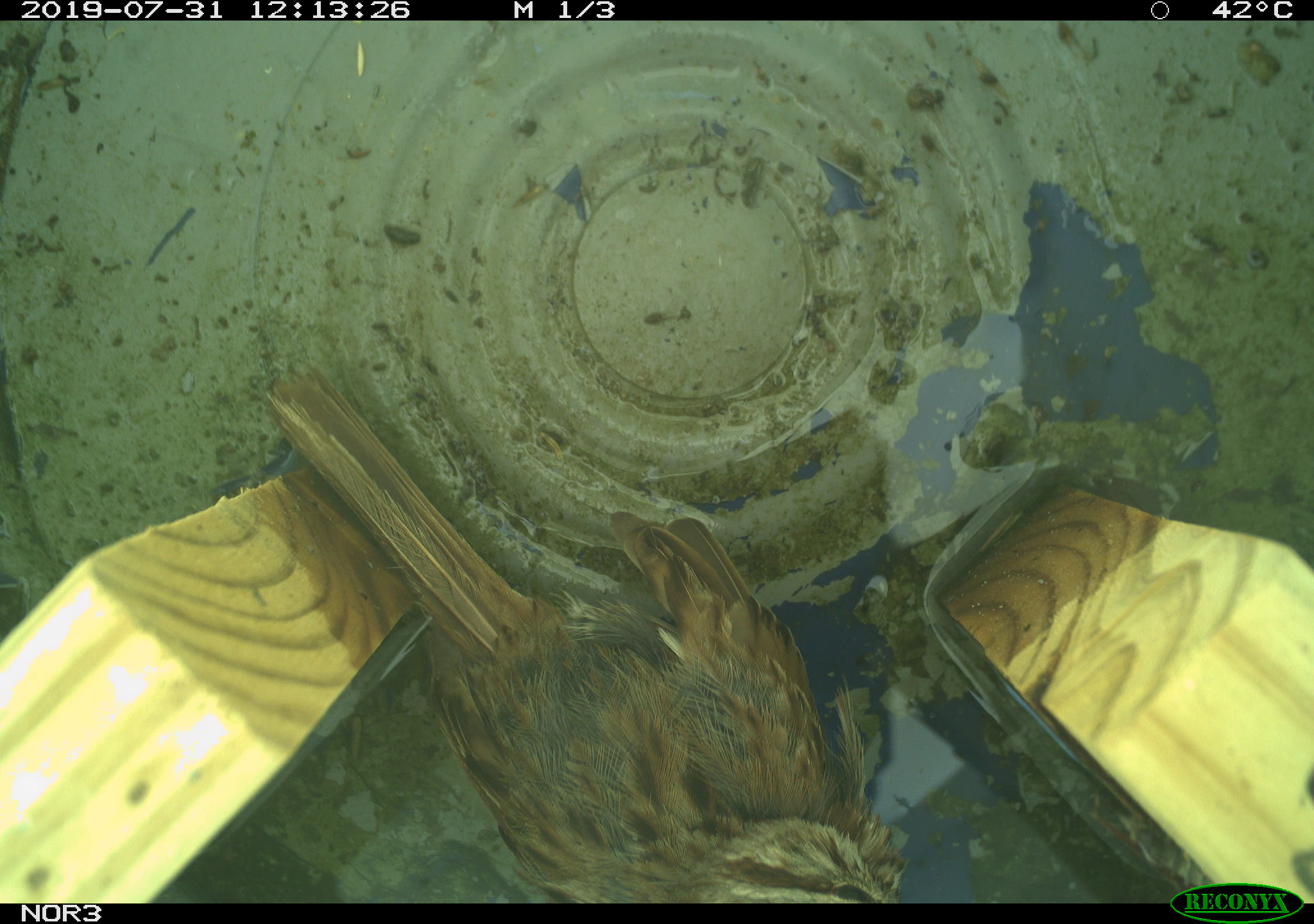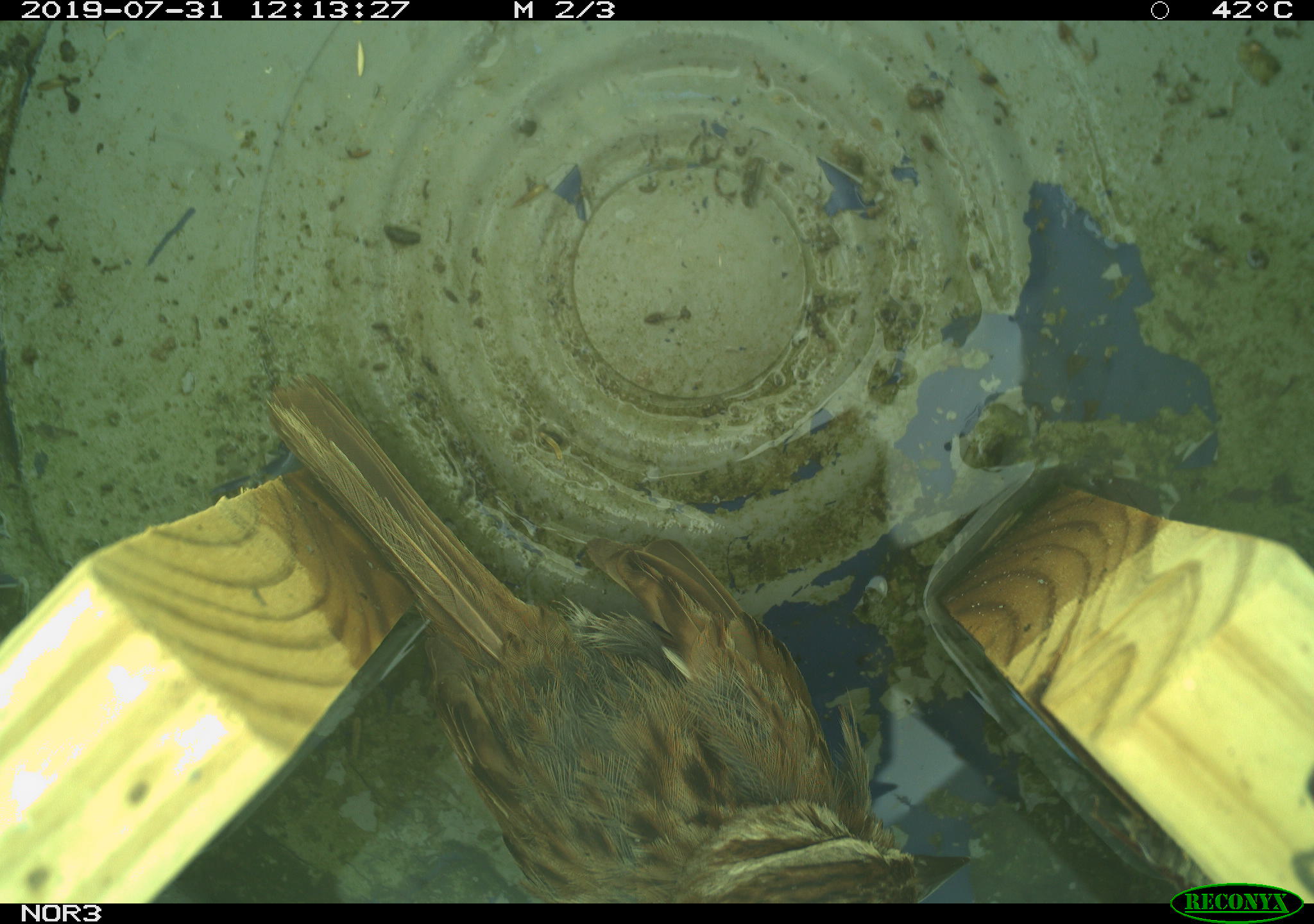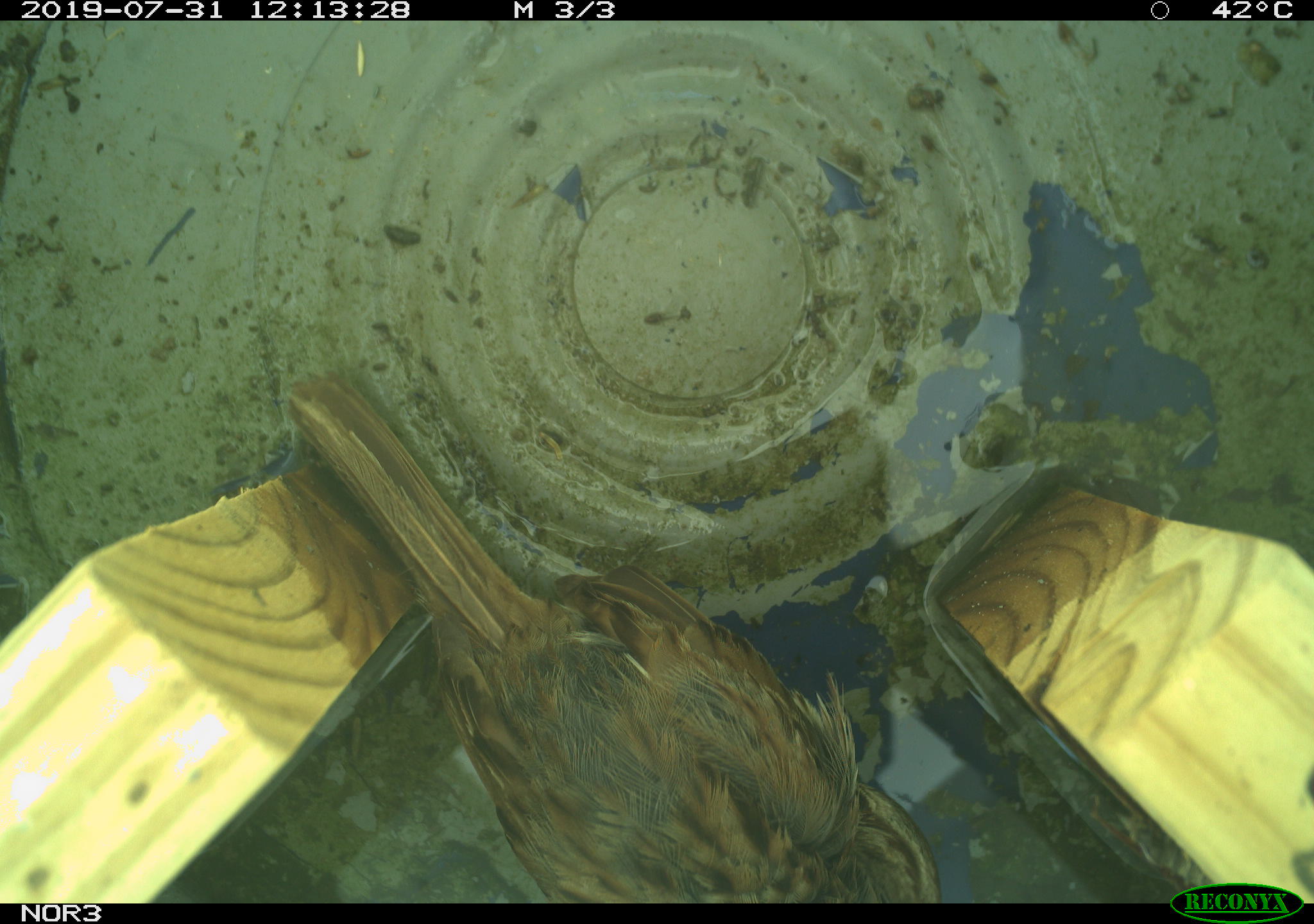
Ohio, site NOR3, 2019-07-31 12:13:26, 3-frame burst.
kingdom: Animalia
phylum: Chordata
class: Aves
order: Passeriformes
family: Passerellidae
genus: Melospiza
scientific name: Melospiza melodia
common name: song sparrow